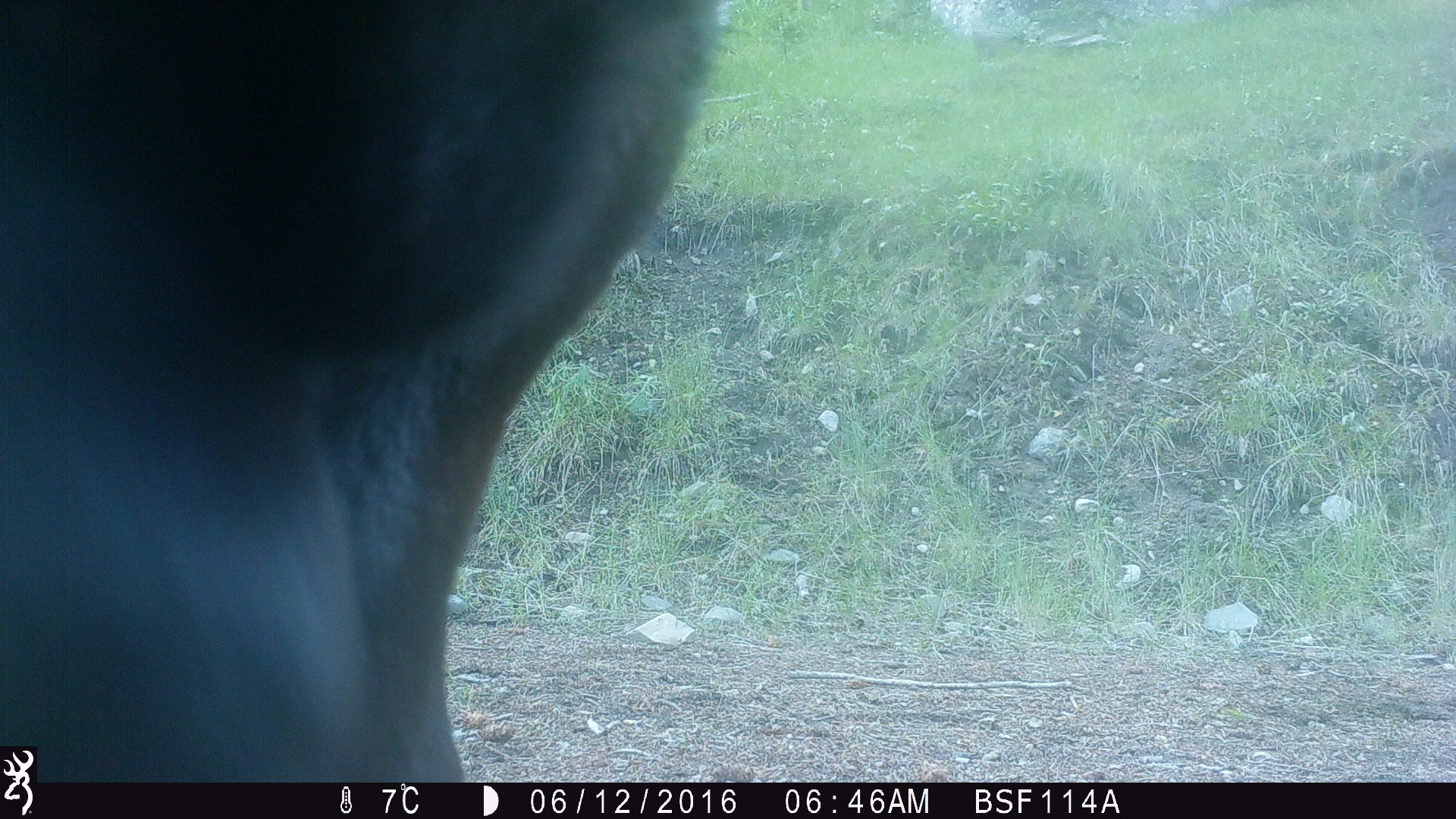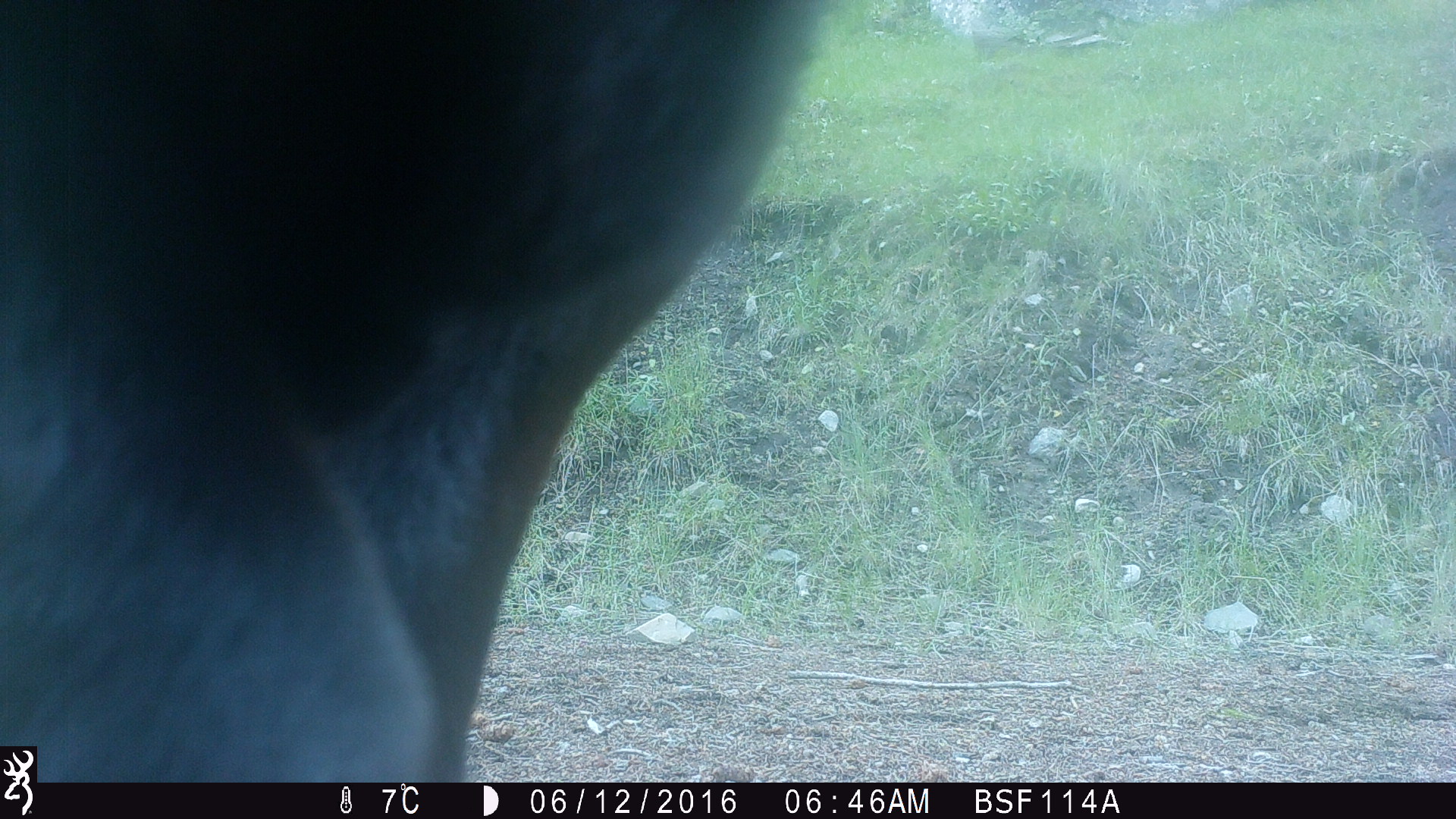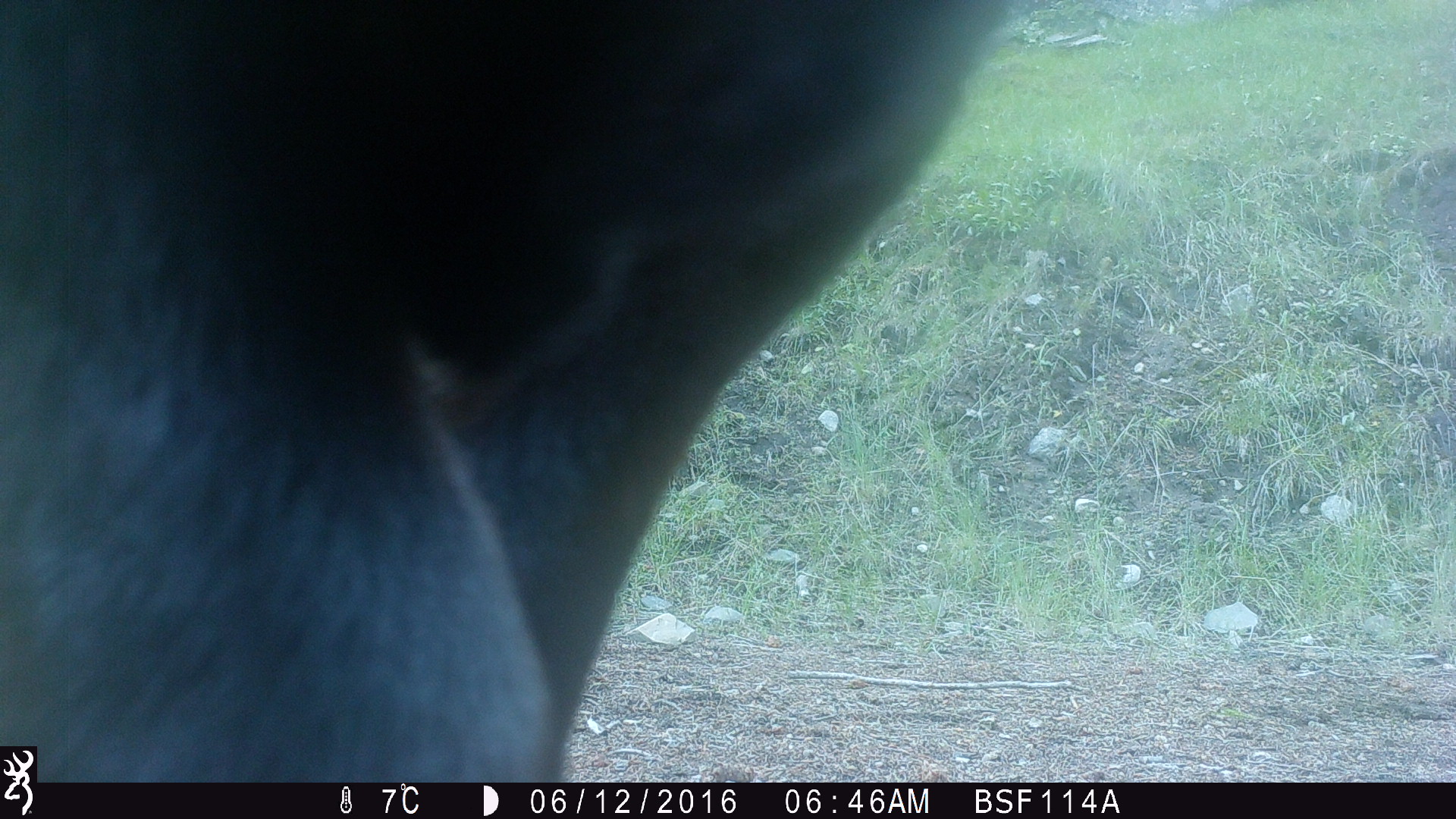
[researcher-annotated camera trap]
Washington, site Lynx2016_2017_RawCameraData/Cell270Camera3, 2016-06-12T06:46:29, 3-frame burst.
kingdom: Animalia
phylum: Chordata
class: Mammalia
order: Artiodactyla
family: Bovidae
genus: Bos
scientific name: Bos taurus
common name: domestic cattle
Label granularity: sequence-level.